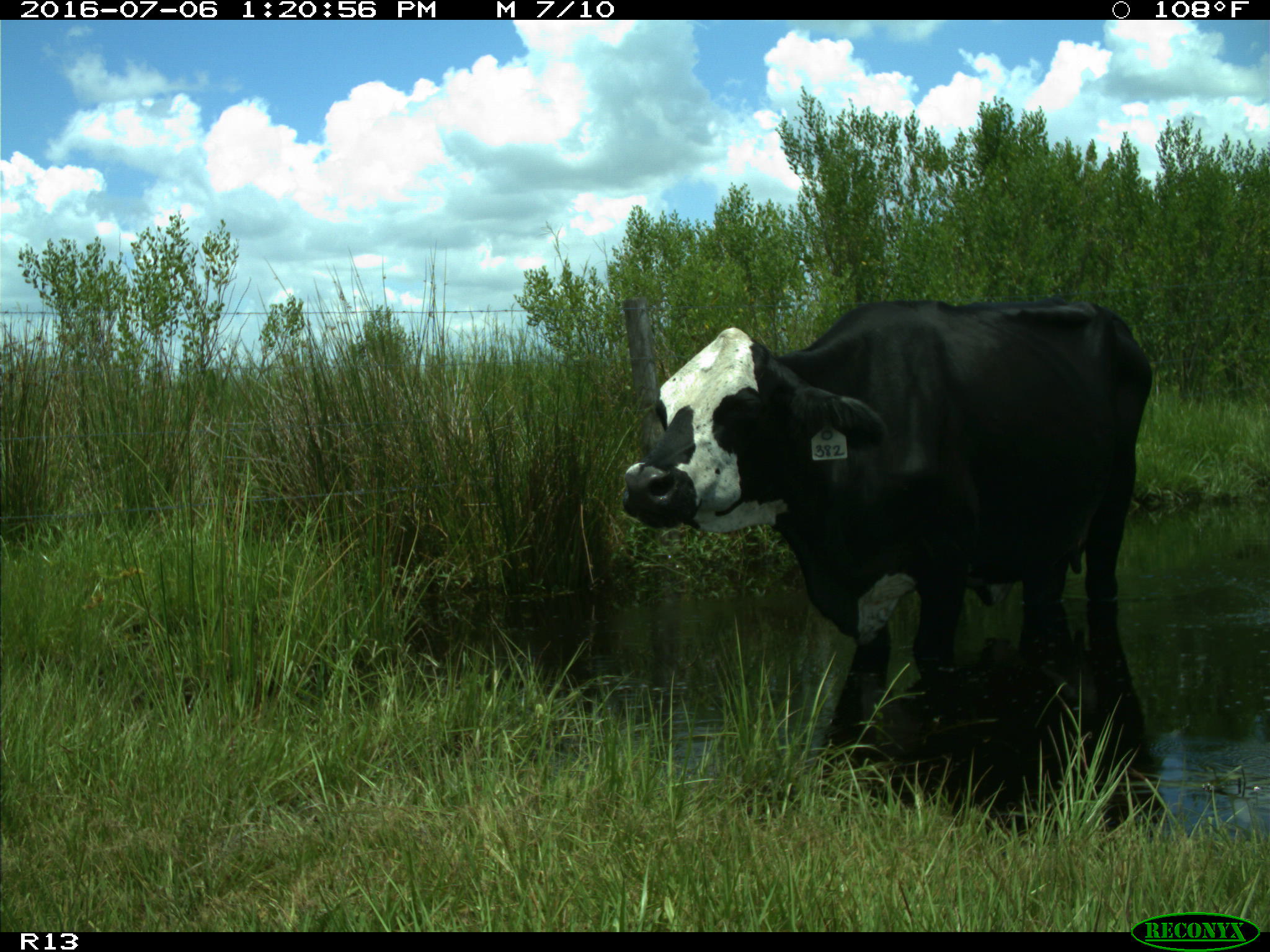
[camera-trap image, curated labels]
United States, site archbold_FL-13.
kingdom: Animalia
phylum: Chordata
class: Mammalia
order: Artiodactyla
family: Bovidae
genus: Bos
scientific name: Bos taurus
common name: domestic cow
Bos taurus (domestic cow).